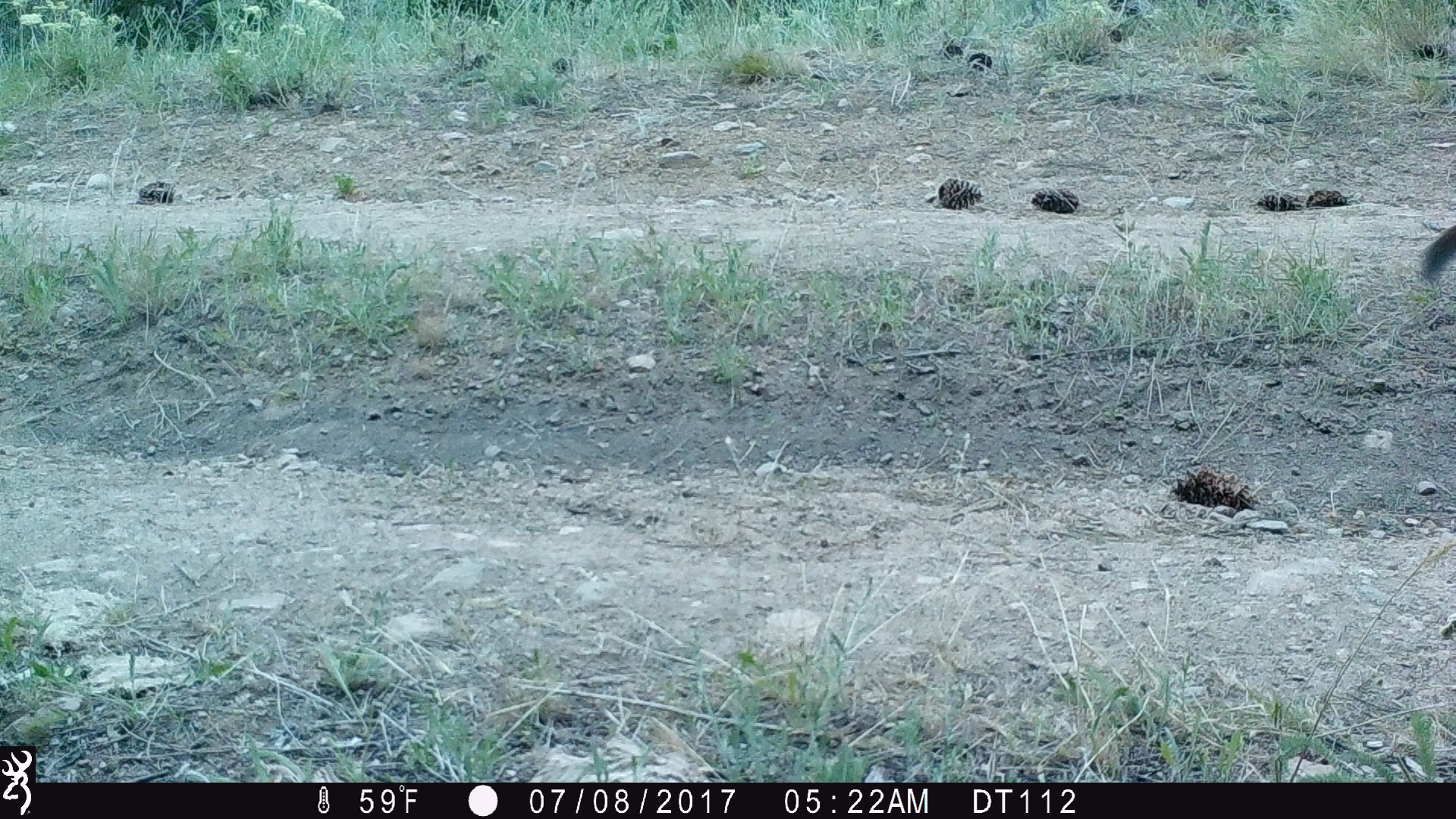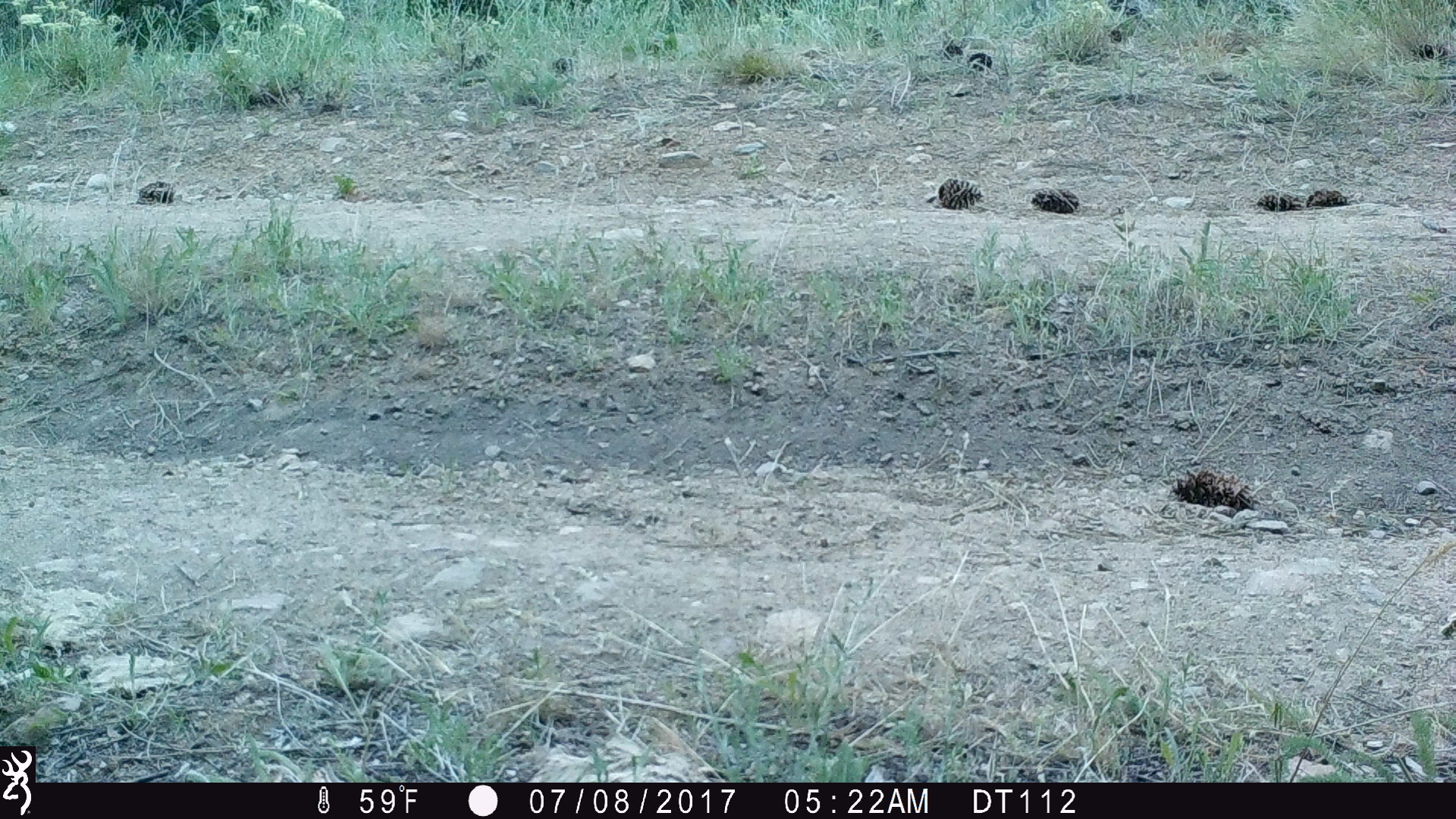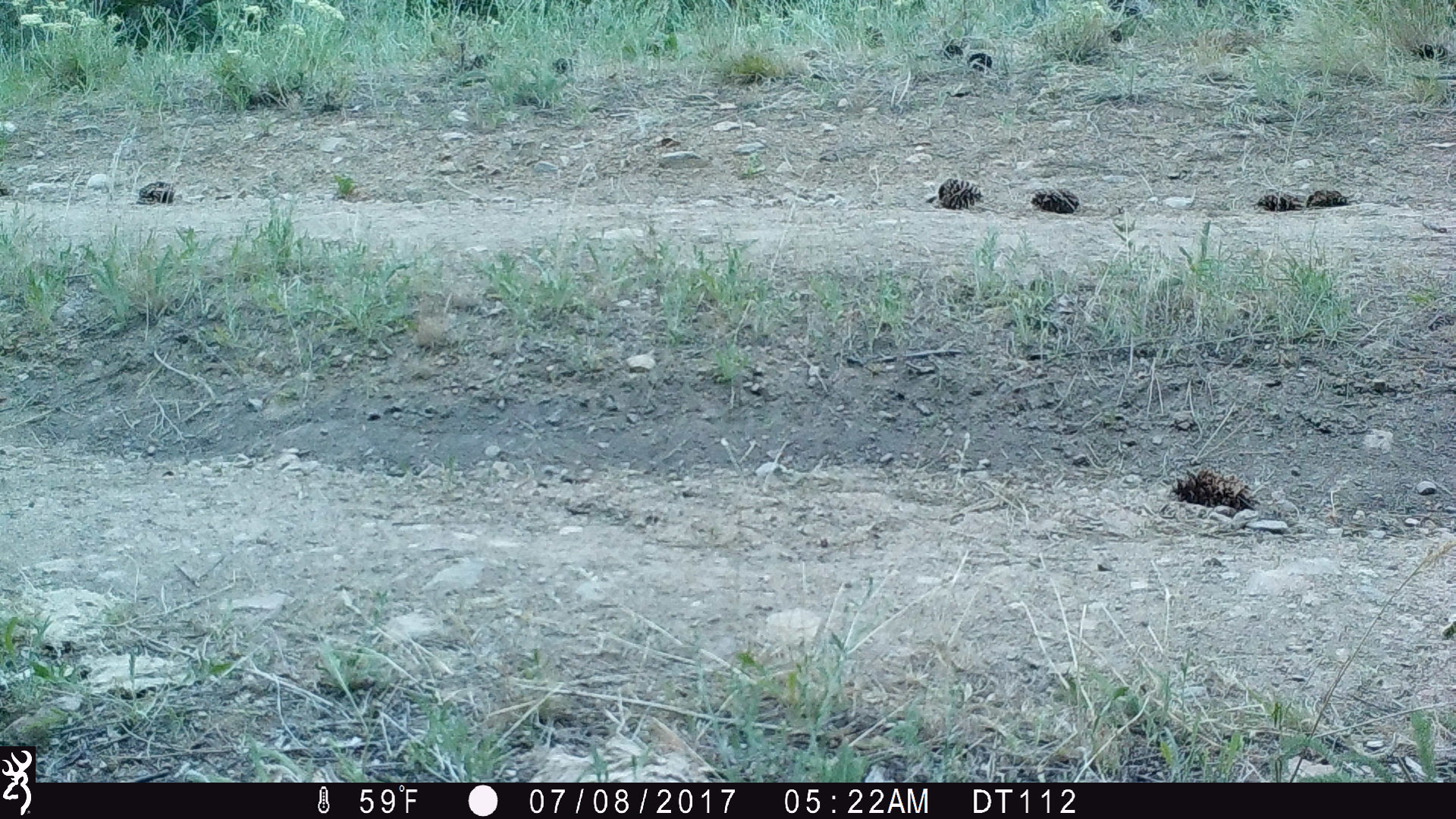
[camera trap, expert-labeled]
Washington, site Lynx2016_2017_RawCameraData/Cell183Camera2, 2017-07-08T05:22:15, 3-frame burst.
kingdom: Animalia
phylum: Chordata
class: Mammalia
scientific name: Mammalia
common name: small mammal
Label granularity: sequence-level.